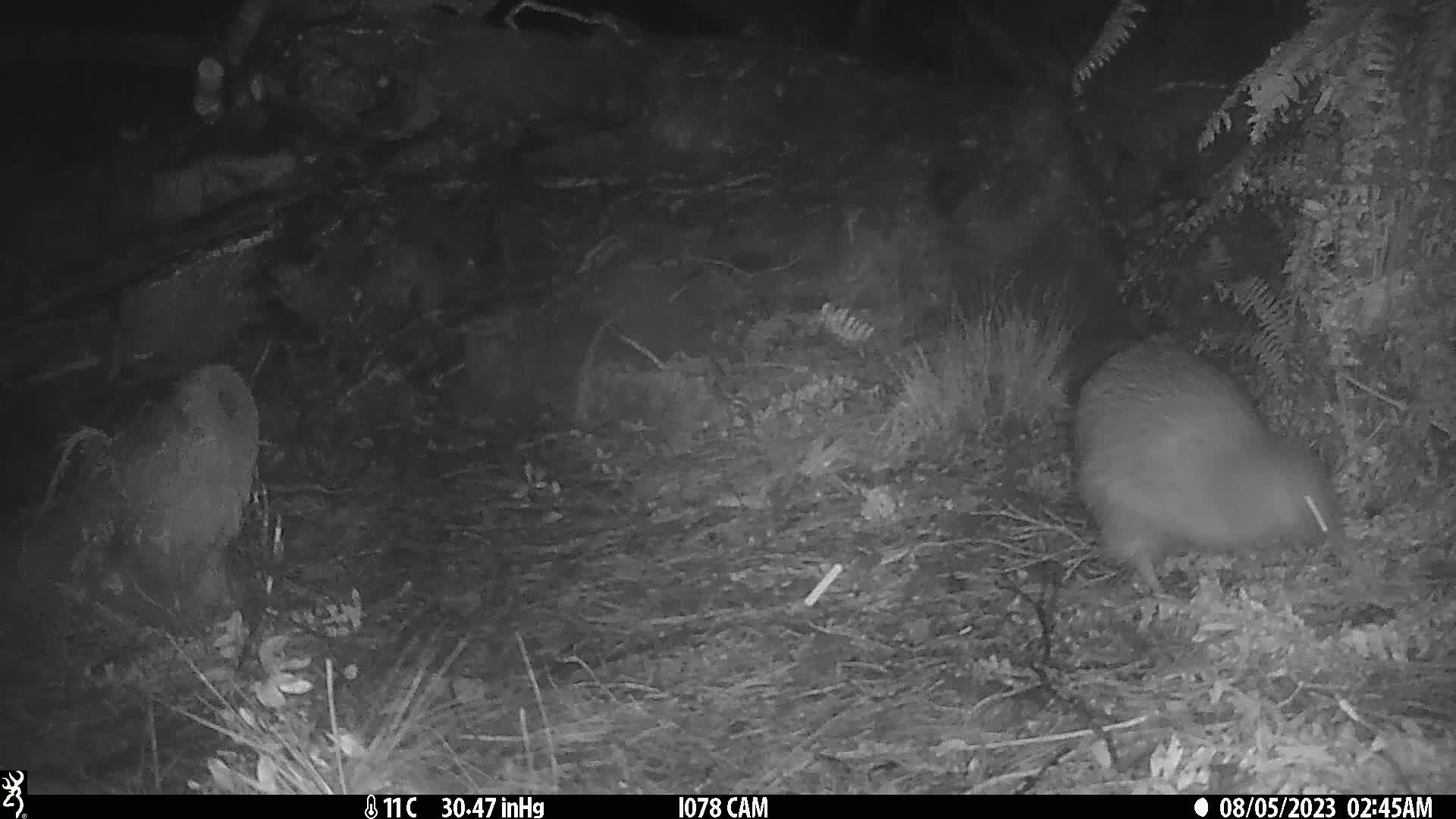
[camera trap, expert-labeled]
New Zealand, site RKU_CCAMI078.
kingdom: Animalia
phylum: Chordata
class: Aves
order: Apterygiformes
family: Apterygidae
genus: Apteryx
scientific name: Apteryx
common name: kiwi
Kiwi (Apteryx).